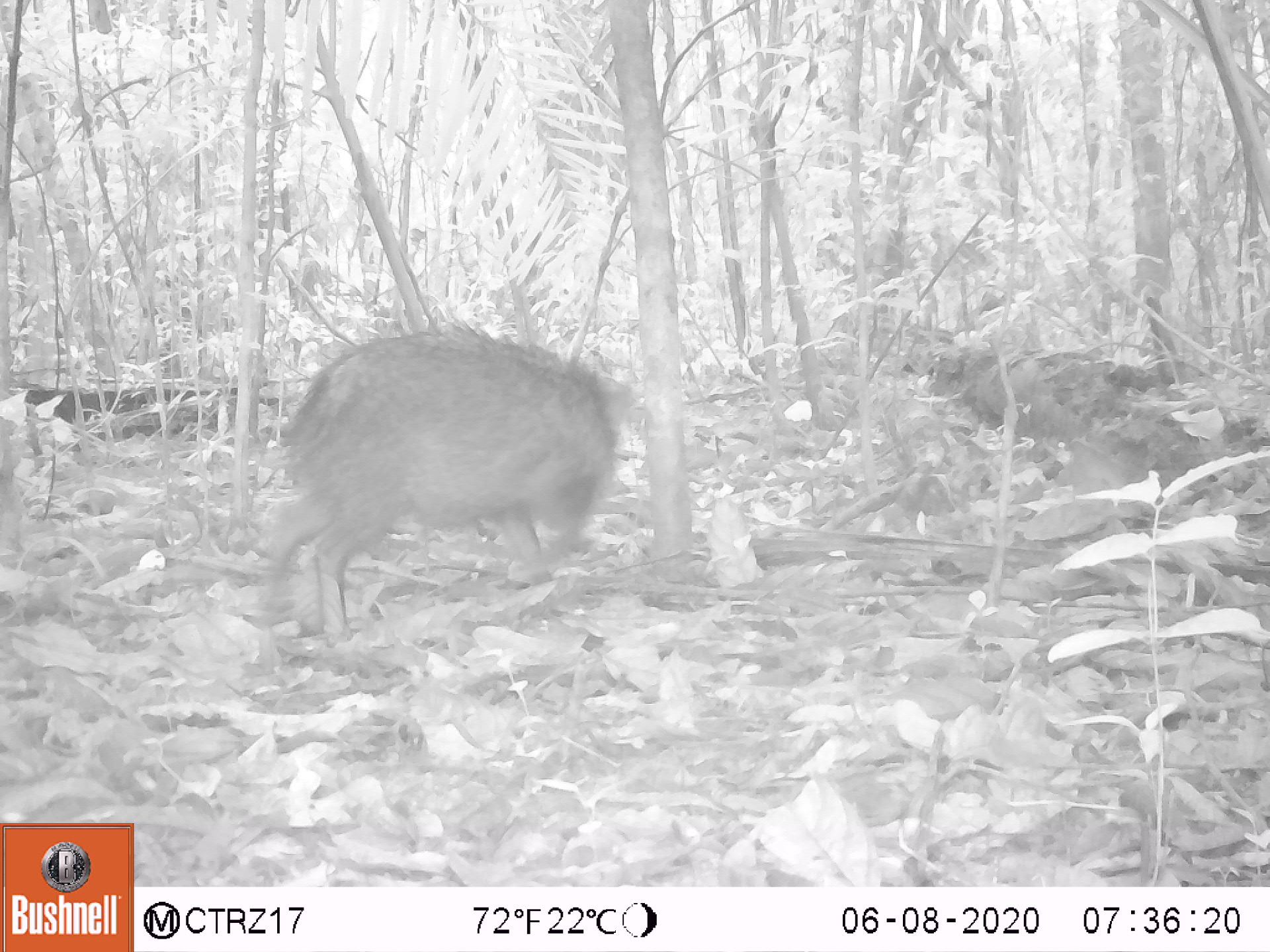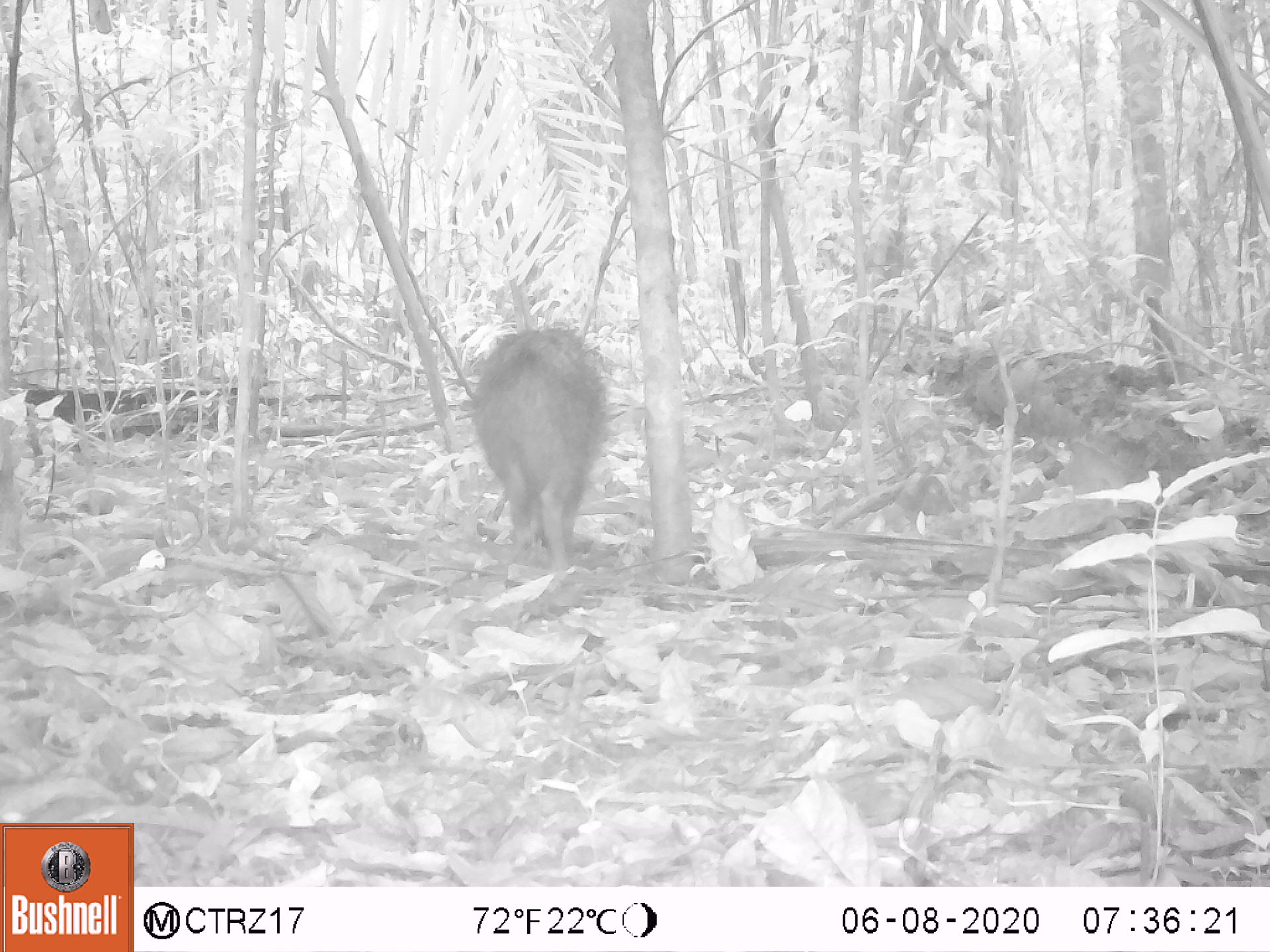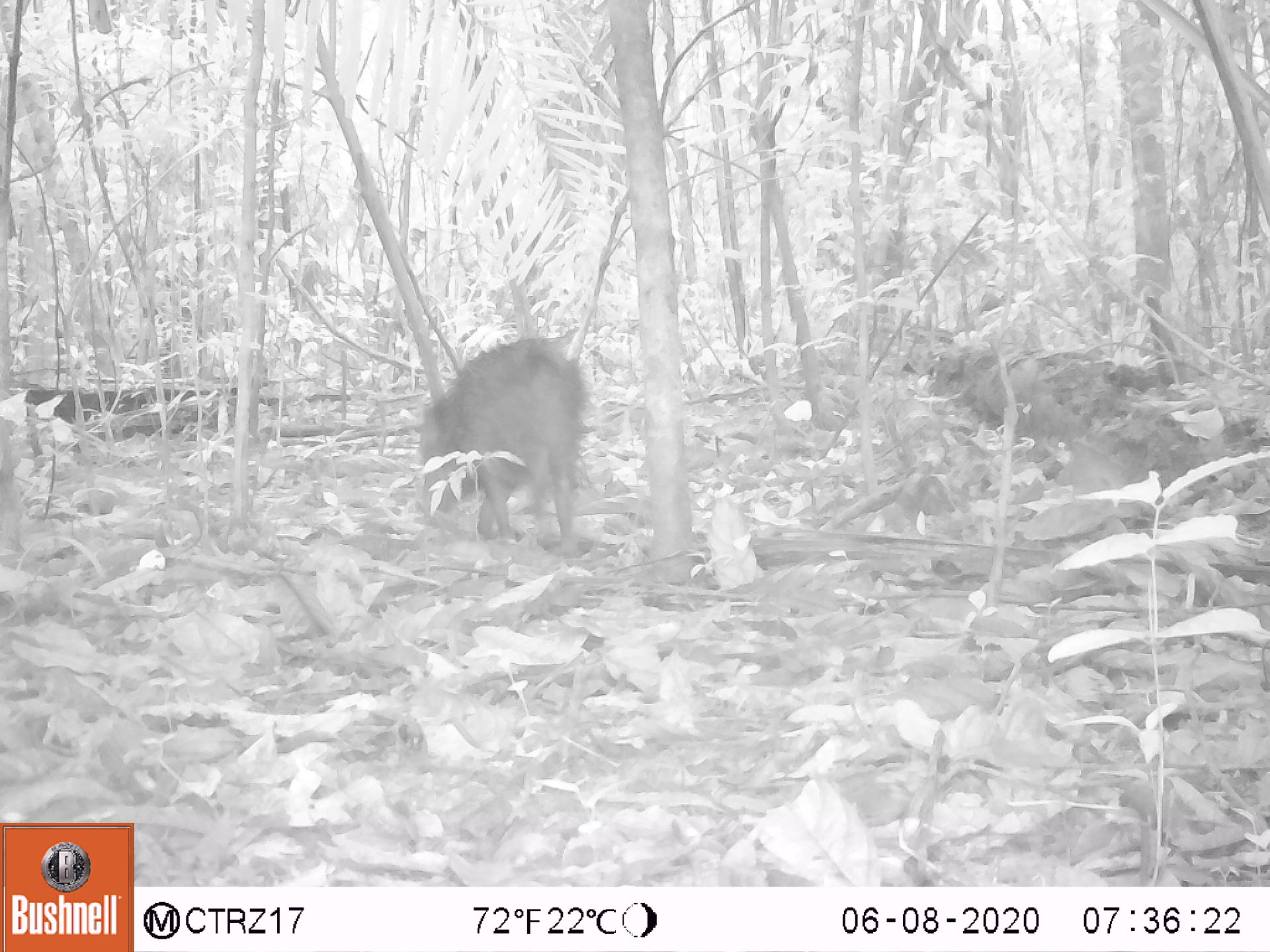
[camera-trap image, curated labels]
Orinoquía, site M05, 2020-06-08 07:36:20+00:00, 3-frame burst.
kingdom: Animalia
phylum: Chordata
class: Mammalia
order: Artiodactyla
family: Tayassuidae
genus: Pecari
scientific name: Pecari tajacu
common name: collared peccary